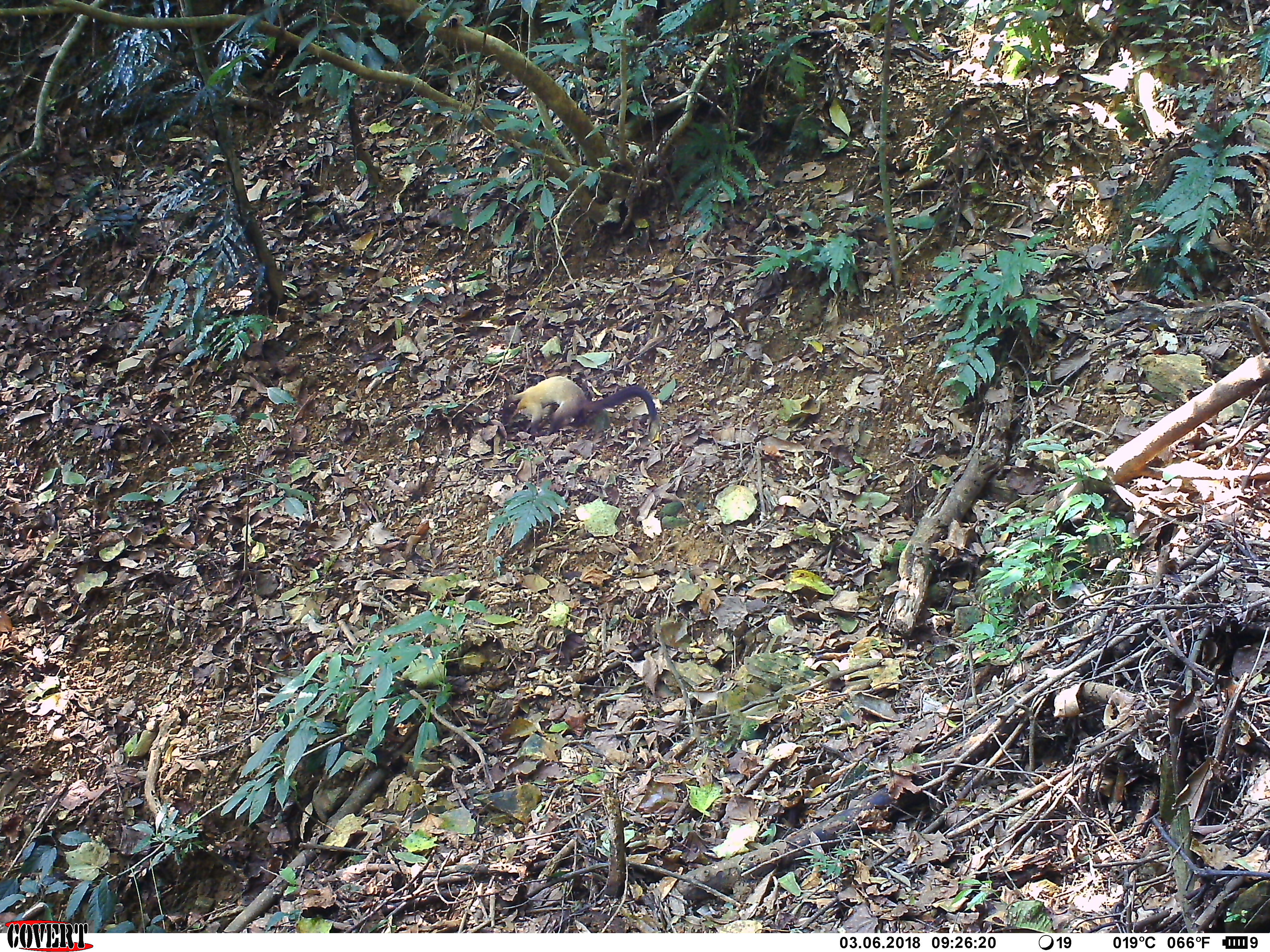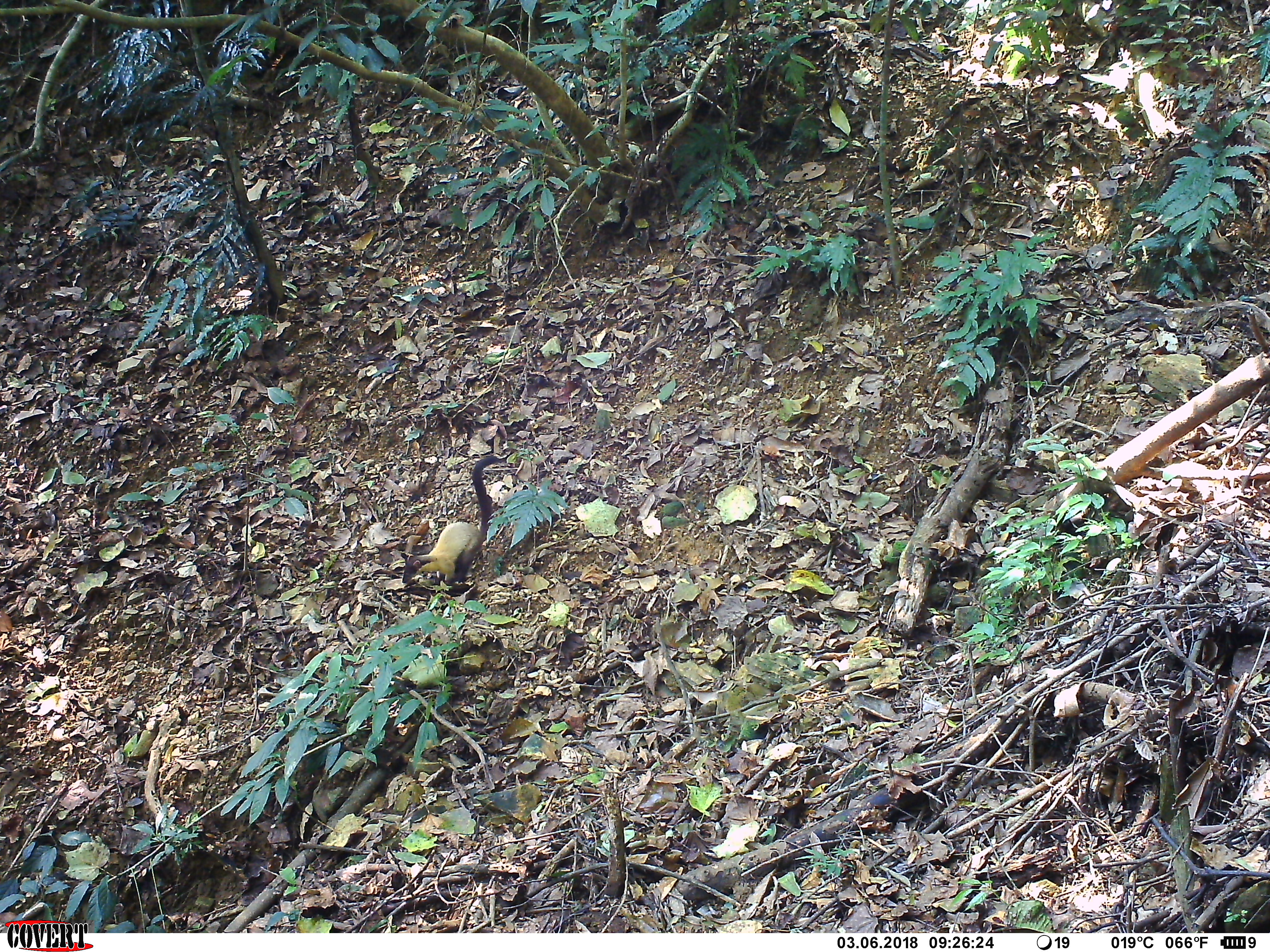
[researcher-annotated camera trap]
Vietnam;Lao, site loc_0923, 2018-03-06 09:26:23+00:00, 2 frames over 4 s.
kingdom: Animalia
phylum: Chordata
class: Mammalia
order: Carnivora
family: Mustelidae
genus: Martes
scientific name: Martes flavigula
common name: yellow-throated marten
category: yellow throated marten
Yellow throated marten (yellow-throated marten) (Martes flavigula). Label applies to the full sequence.